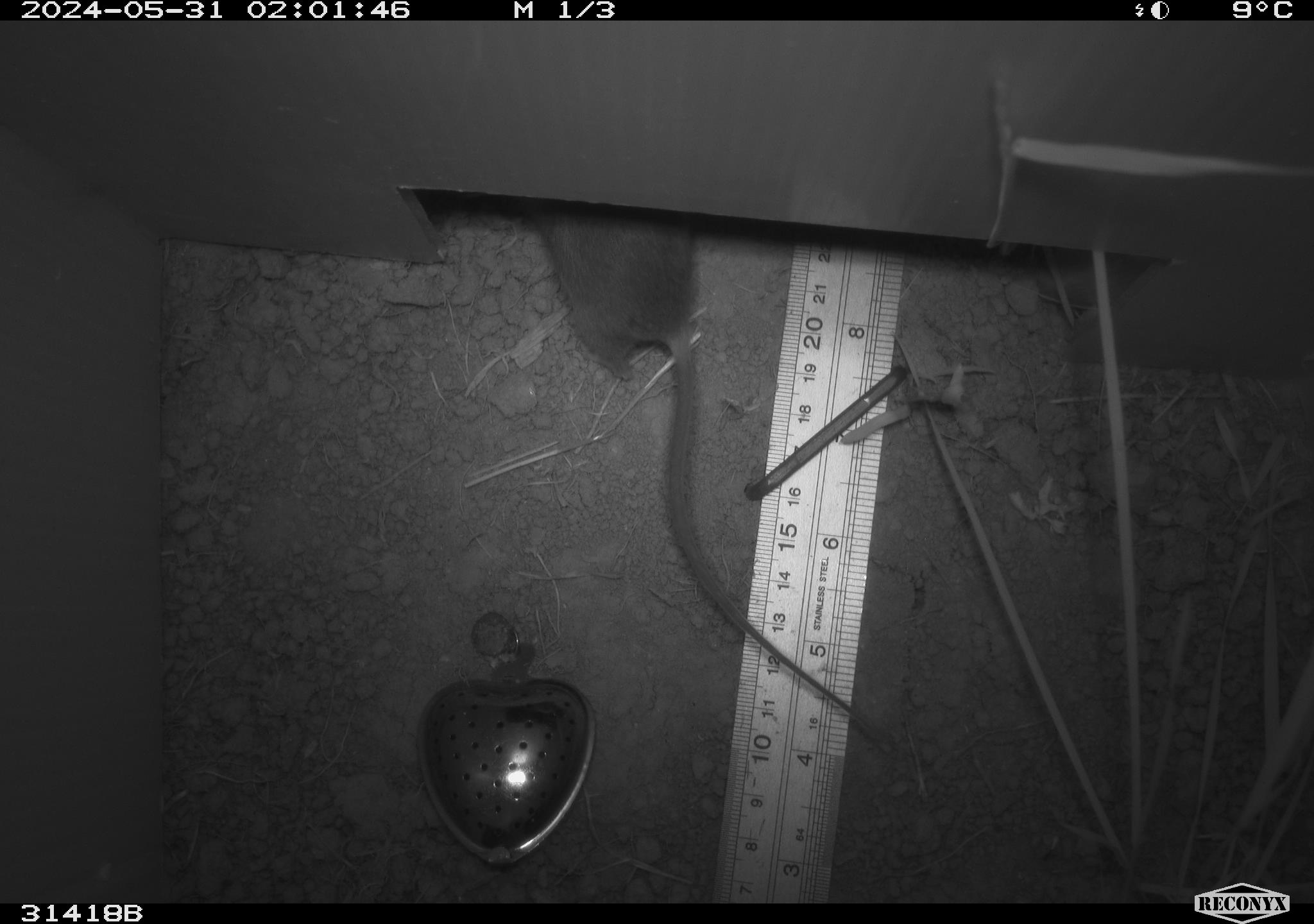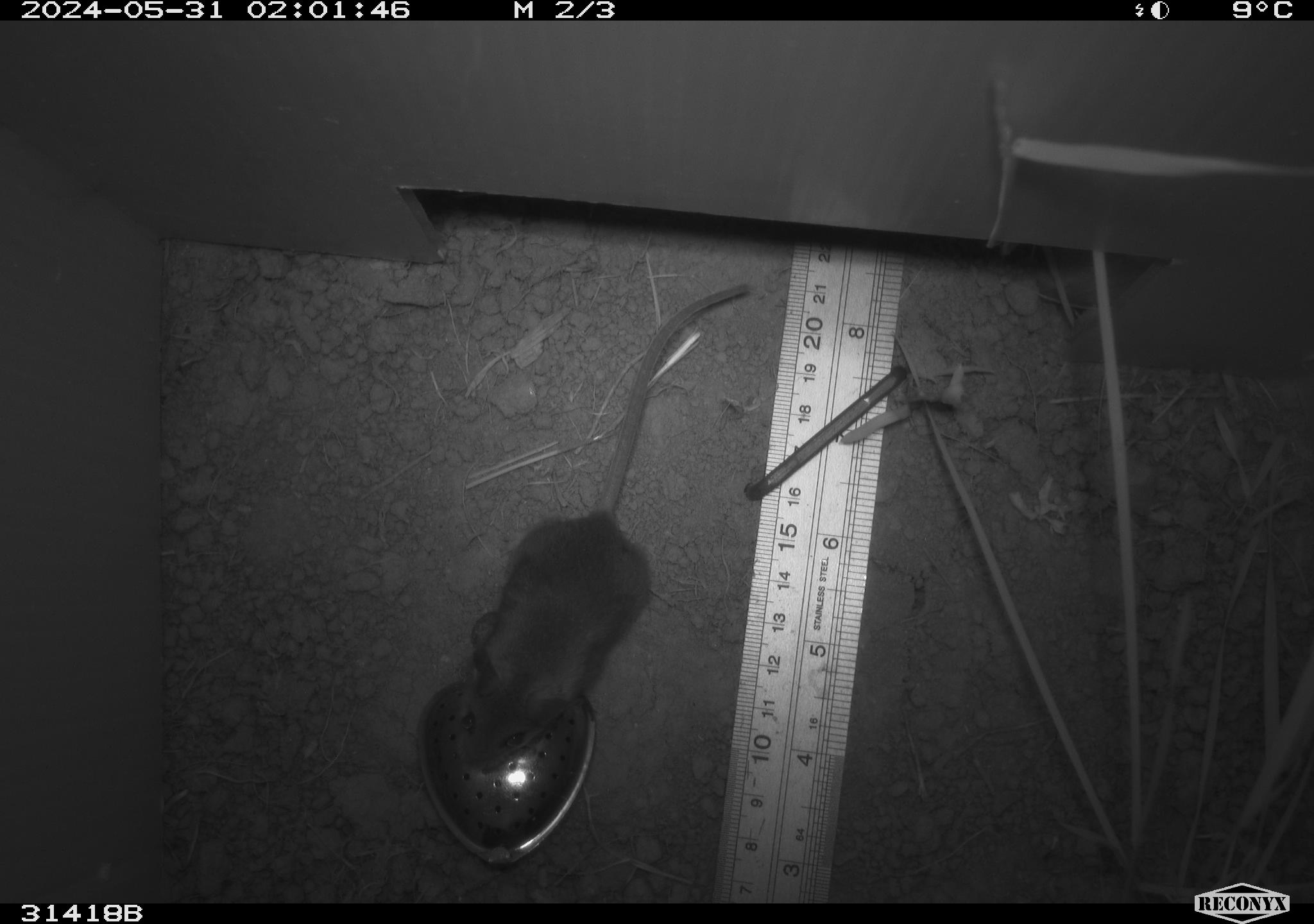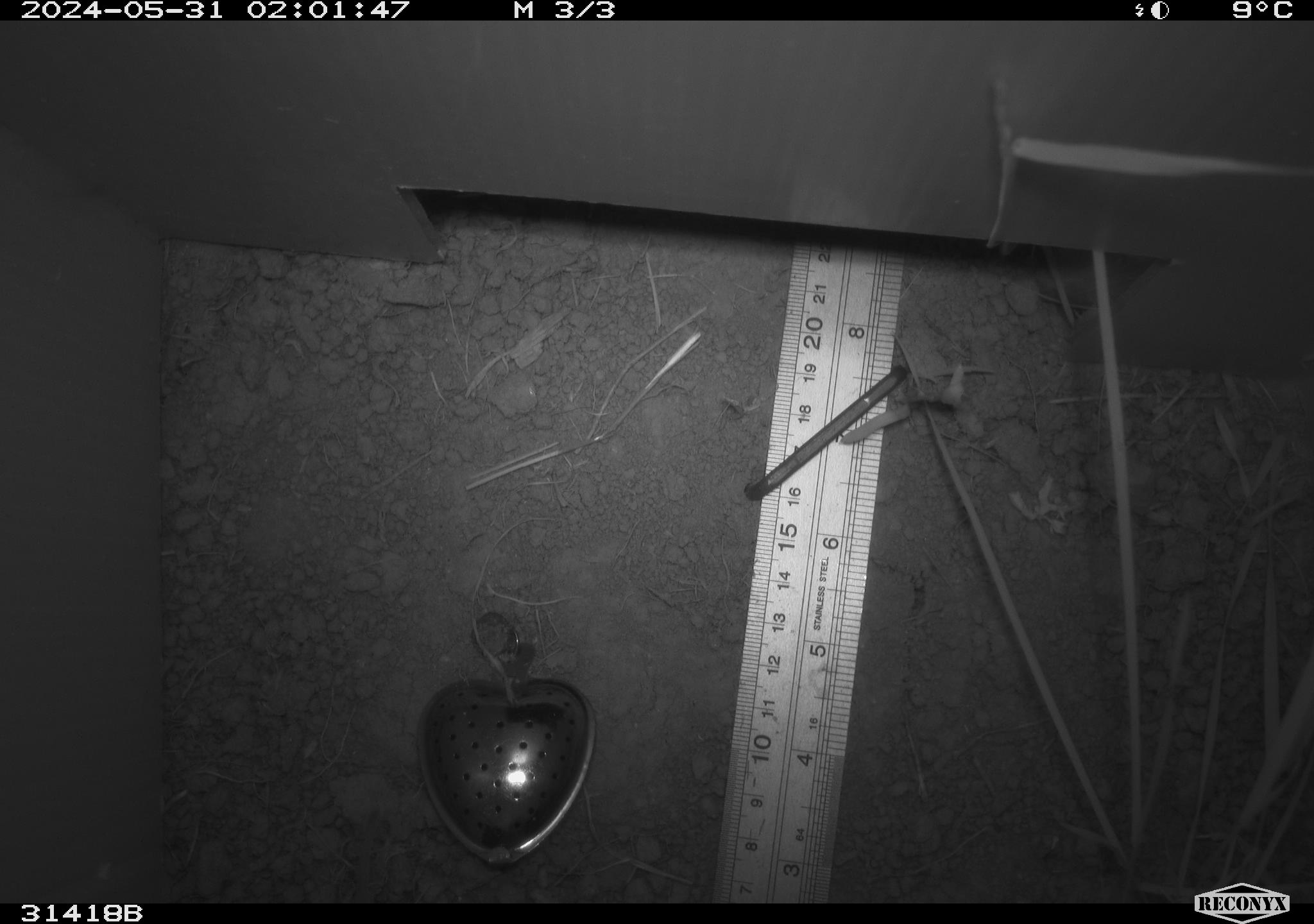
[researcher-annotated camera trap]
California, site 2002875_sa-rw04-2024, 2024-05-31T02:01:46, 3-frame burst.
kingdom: Animalia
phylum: Chordata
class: Mammalia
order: Rodentia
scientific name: Rodentia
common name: mouse species